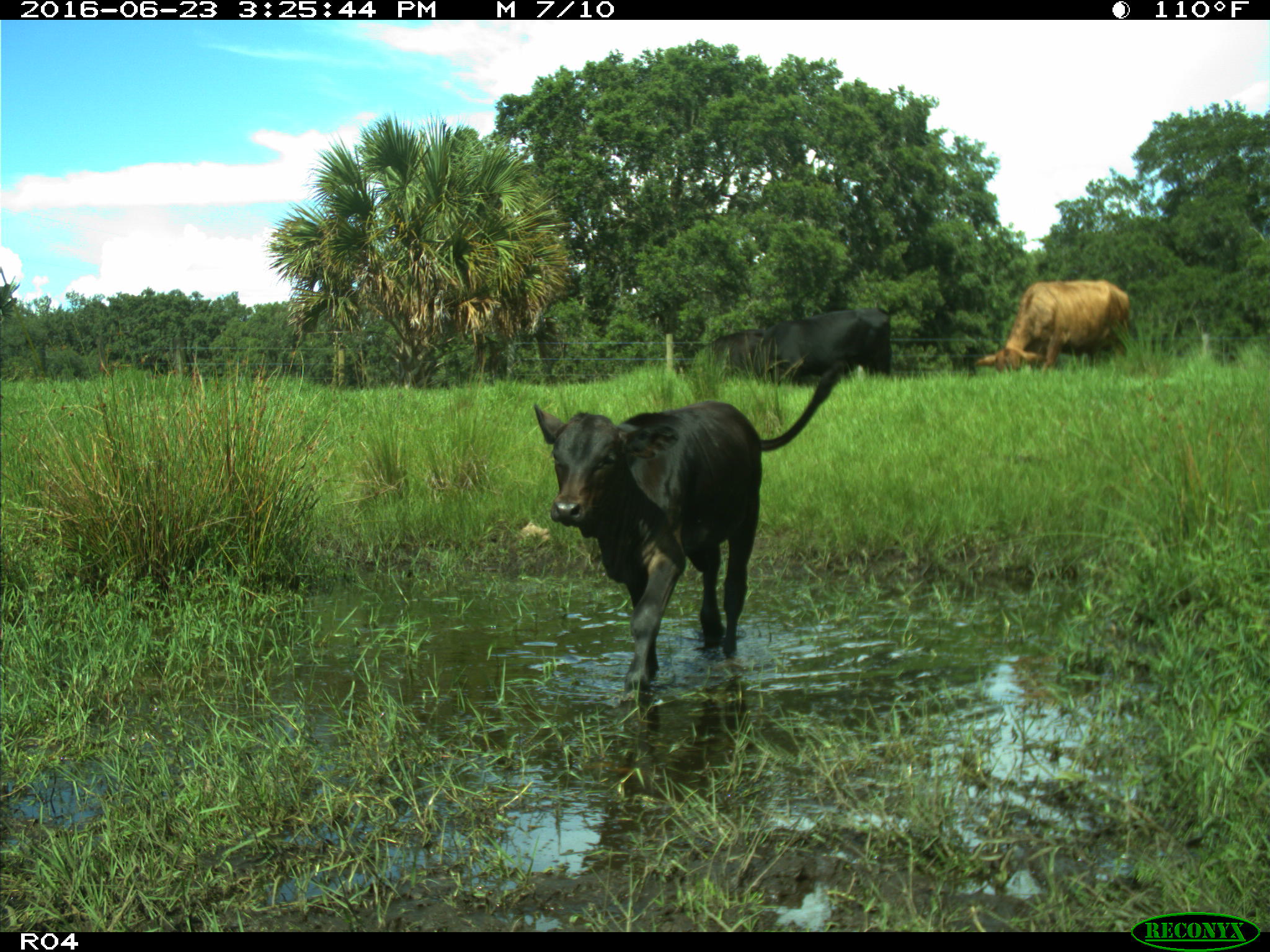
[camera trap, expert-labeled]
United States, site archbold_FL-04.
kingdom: Animalia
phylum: Chordata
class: Mammalia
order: Artiodactyla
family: Bovidae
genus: Bos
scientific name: Bos taurus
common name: domestic cow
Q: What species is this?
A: Bos taurus (domestic cow).